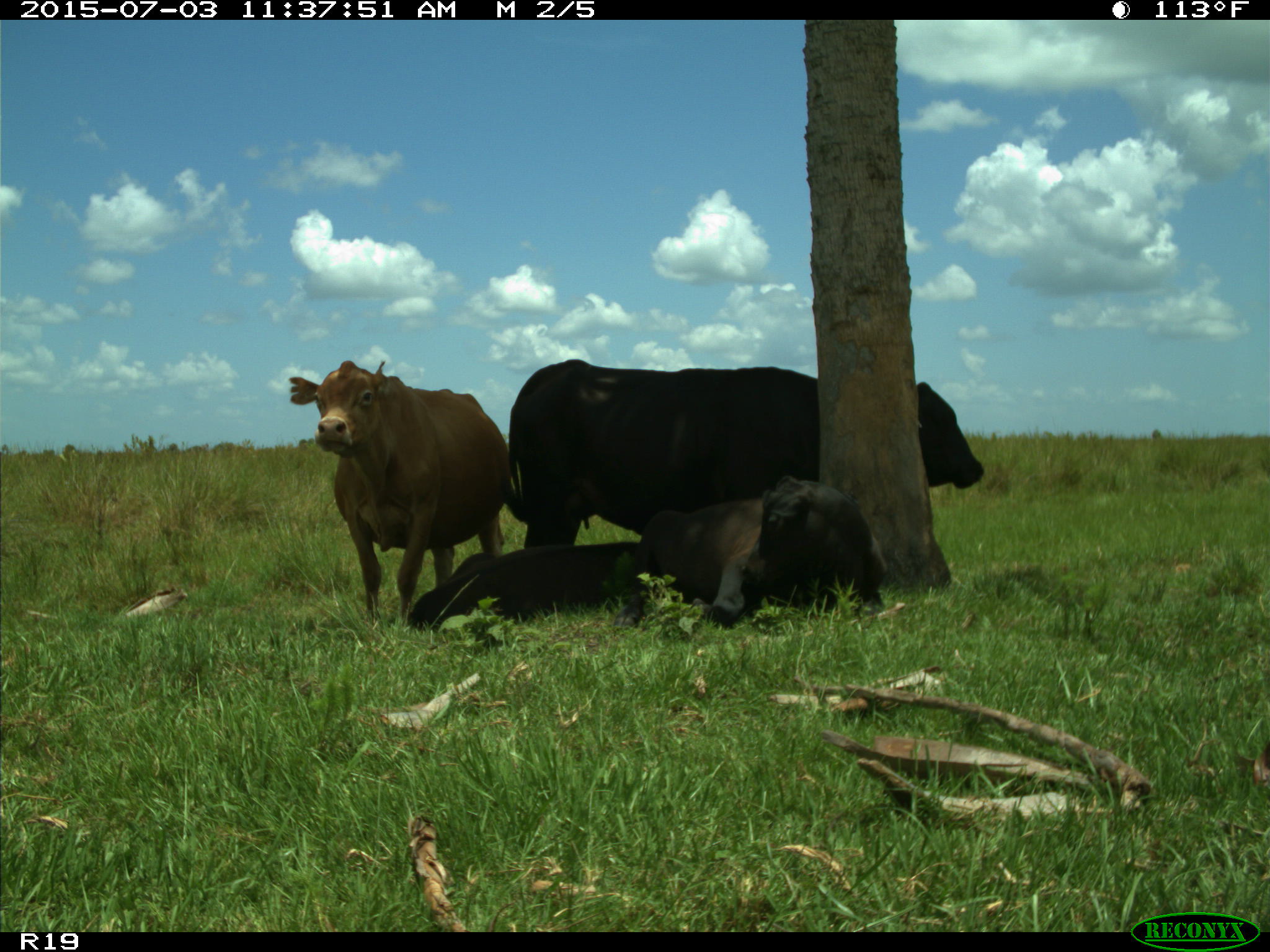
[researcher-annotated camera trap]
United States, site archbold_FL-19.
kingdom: Animalia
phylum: Chordata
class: Mammalia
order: Artiodactyla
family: Bovidae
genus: Bos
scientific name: Bos taurus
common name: domestic cow